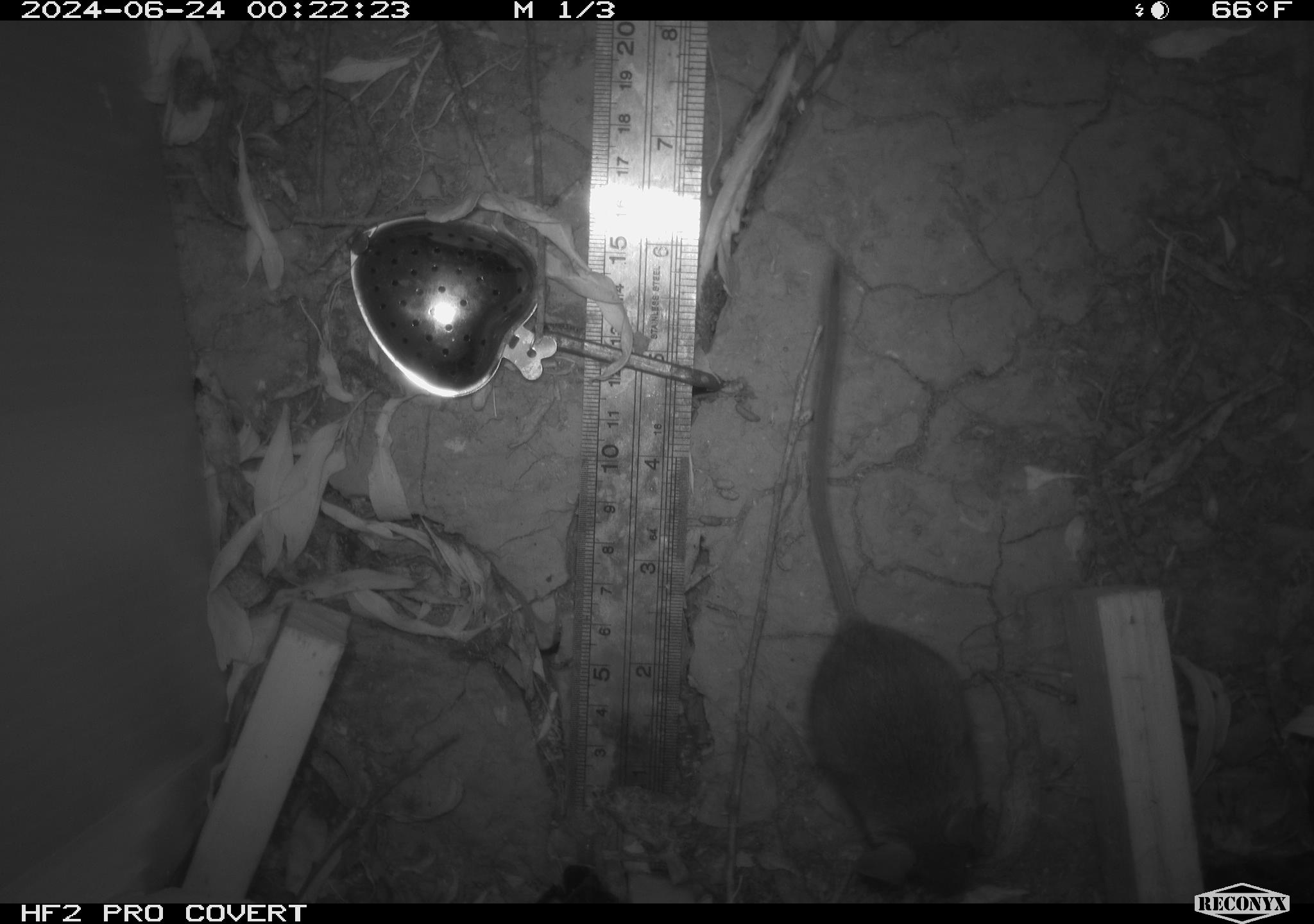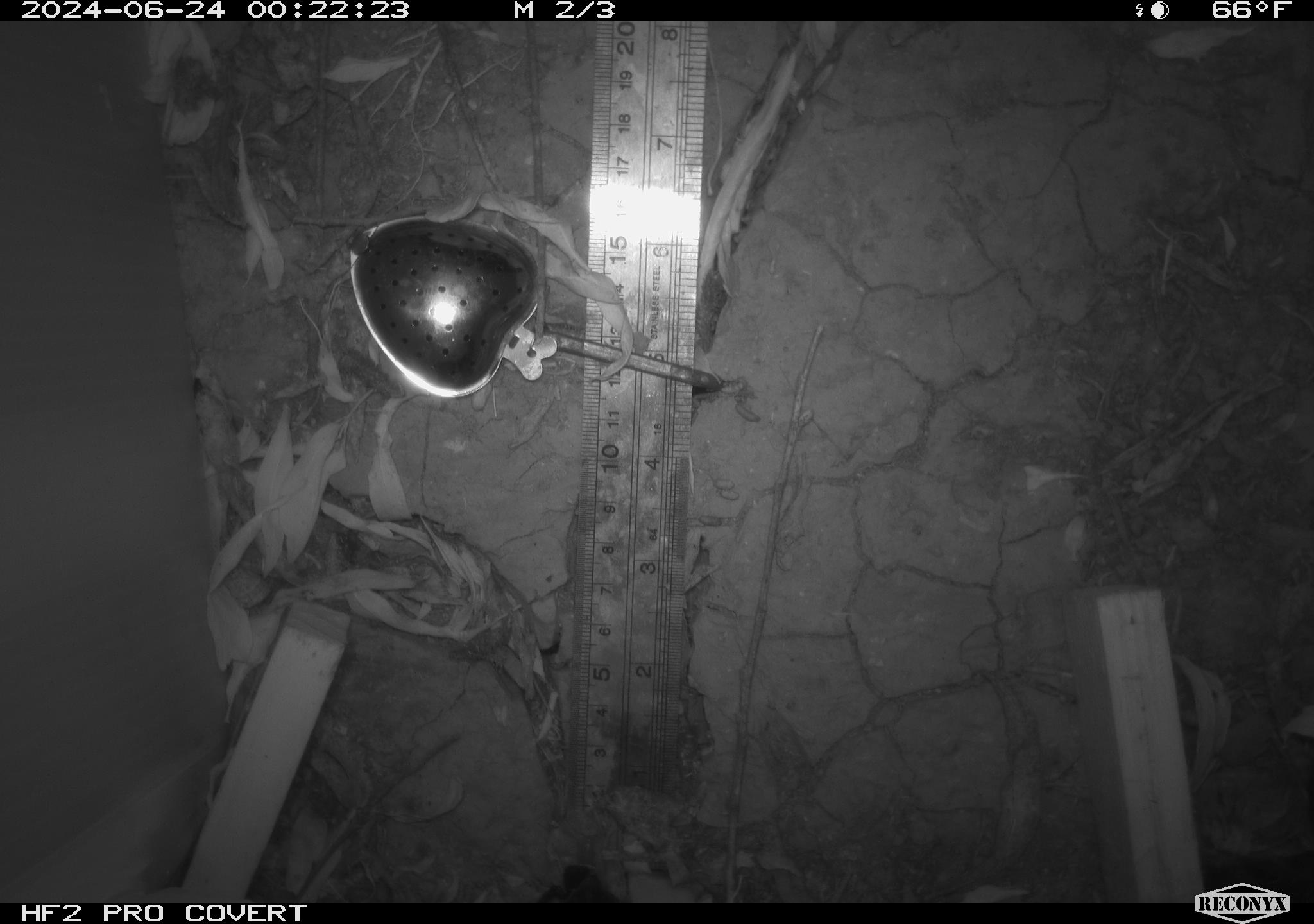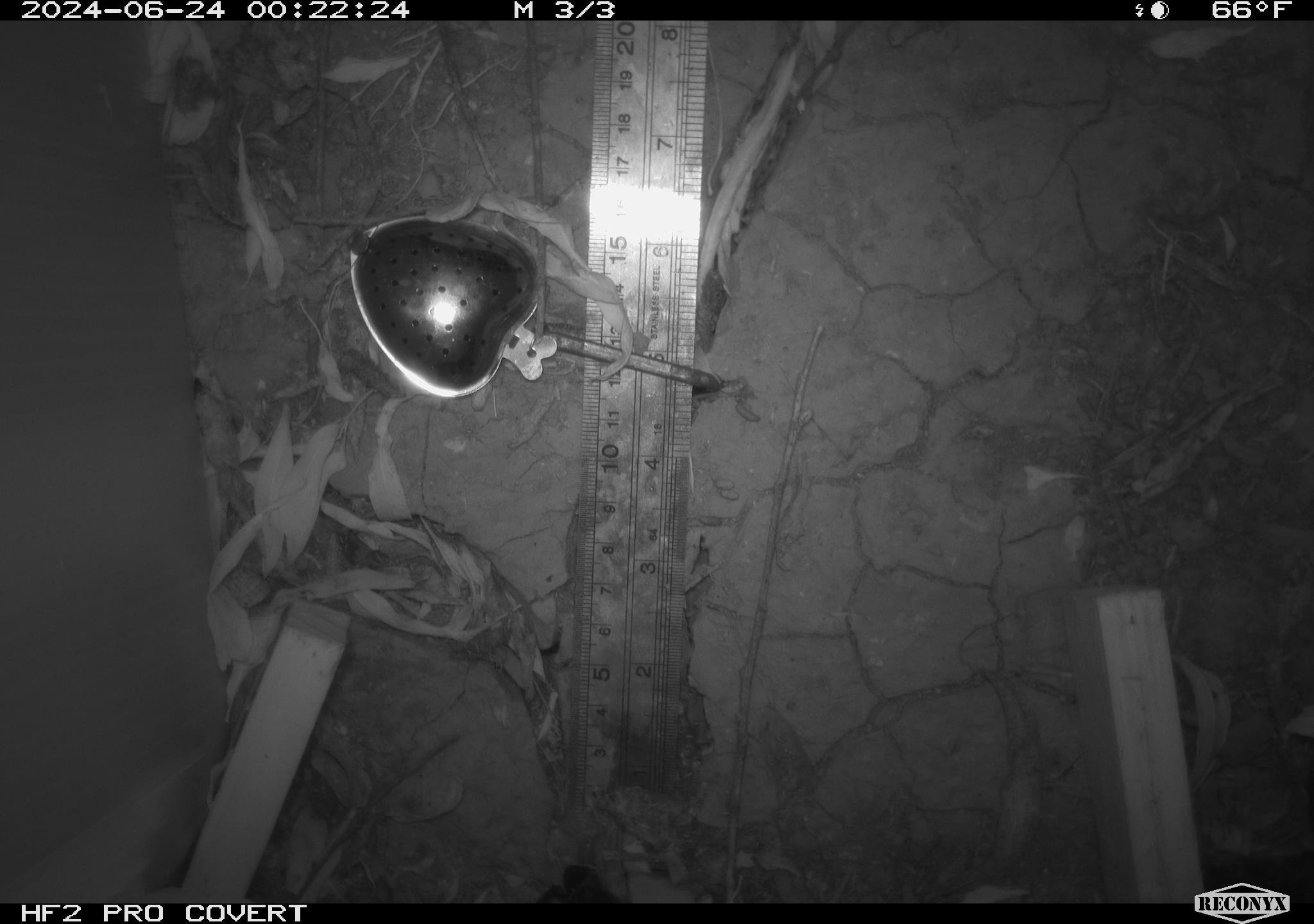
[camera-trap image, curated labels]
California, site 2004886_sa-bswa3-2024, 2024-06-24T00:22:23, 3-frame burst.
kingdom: Animalia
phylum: Chordata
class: Mammalia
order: Rodentia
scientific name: Rodentia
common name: mouse species